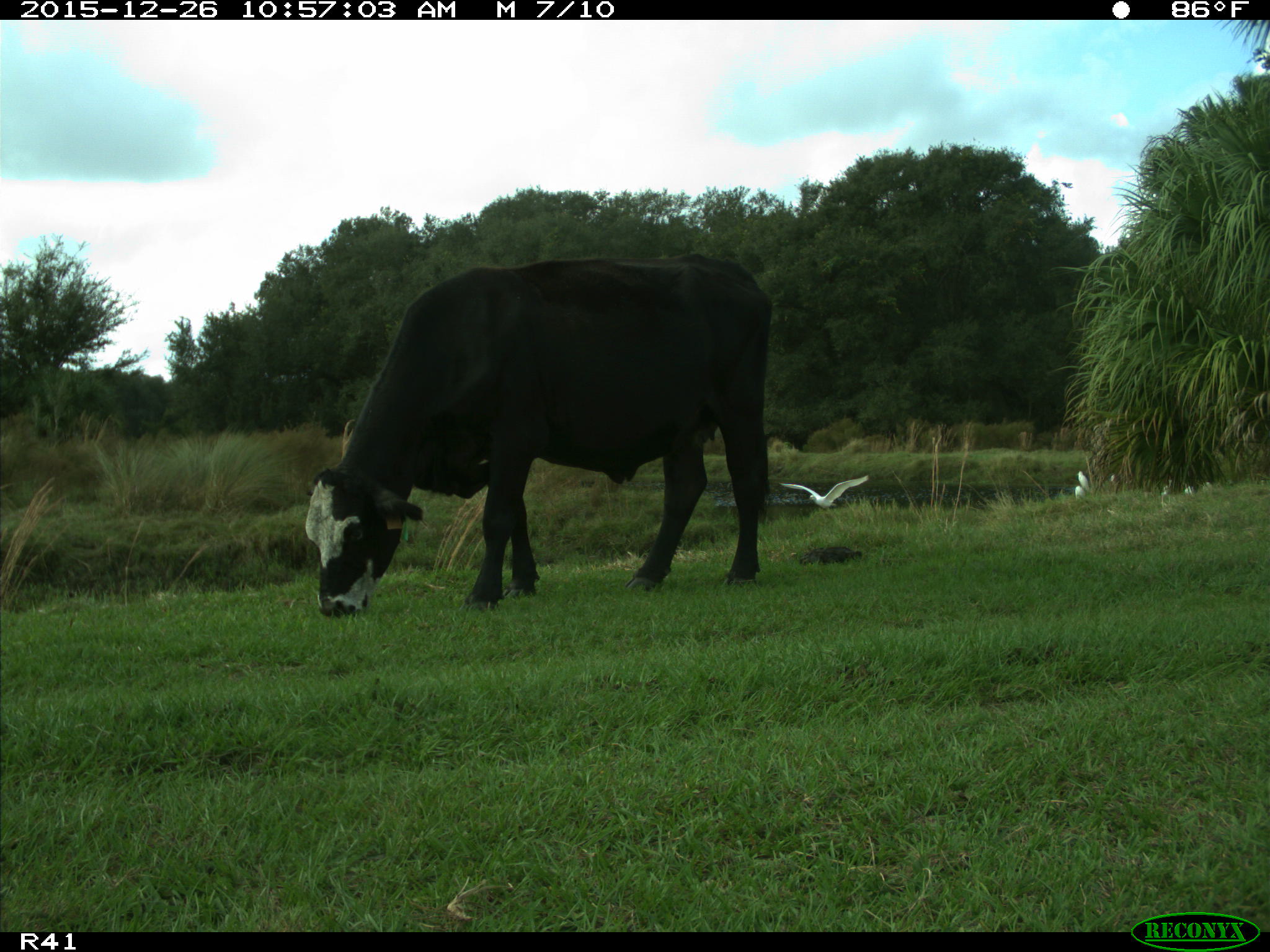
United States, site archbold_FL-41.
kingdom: Animalia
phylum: Chordata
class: Mammalia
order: Artiodactyla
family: Bovidae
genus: Bos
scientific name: Bos taurus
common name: domestic cow